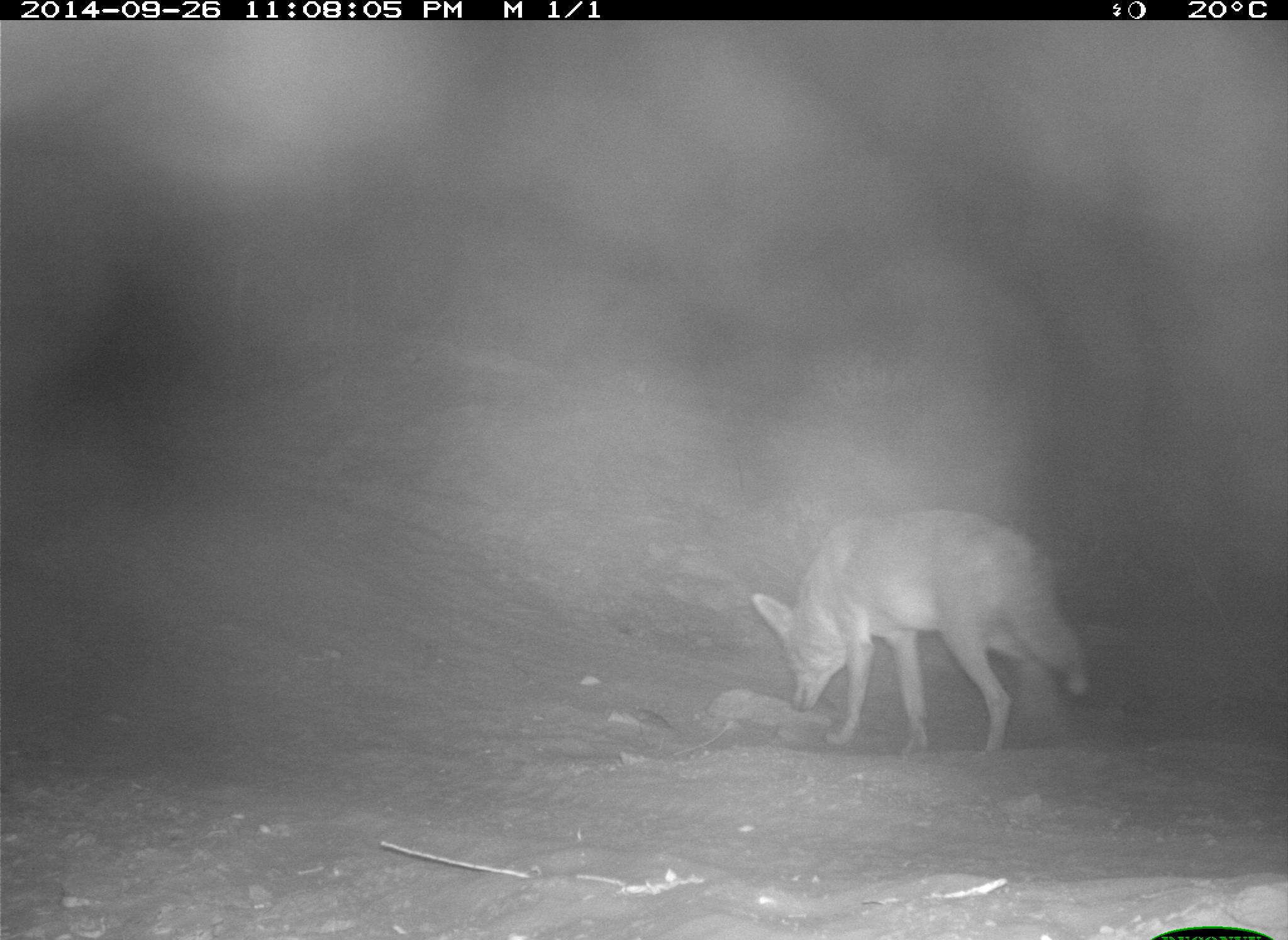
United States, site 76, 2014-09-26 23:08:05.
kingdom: Animalia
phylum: Chordata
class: Mammalia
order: Carnivora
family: Canidae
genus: Canis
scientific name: Canis latrans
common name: coyote